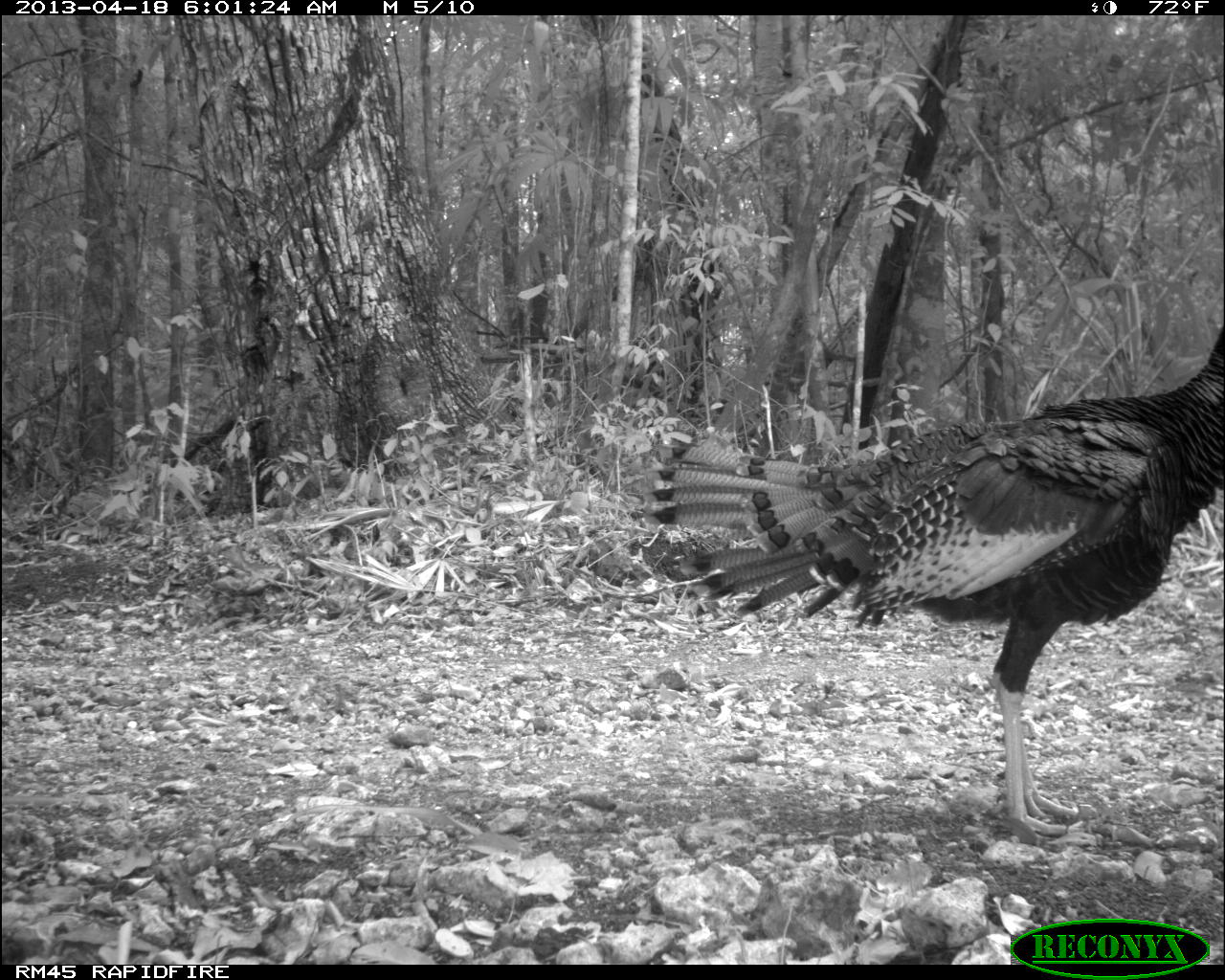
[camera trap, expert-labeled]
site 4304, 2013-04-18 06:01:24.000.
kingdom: Animalia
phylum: Chordata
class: Aves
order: Galliformes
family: Phasianidae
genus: Meleagris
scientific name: Meleagris ocellata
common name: ocellated turkey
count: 1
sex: male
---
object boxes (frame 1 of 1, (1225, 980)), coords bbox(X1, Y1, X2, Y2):
meleagris ocellata: bbox(633, 322, 1224, 833)